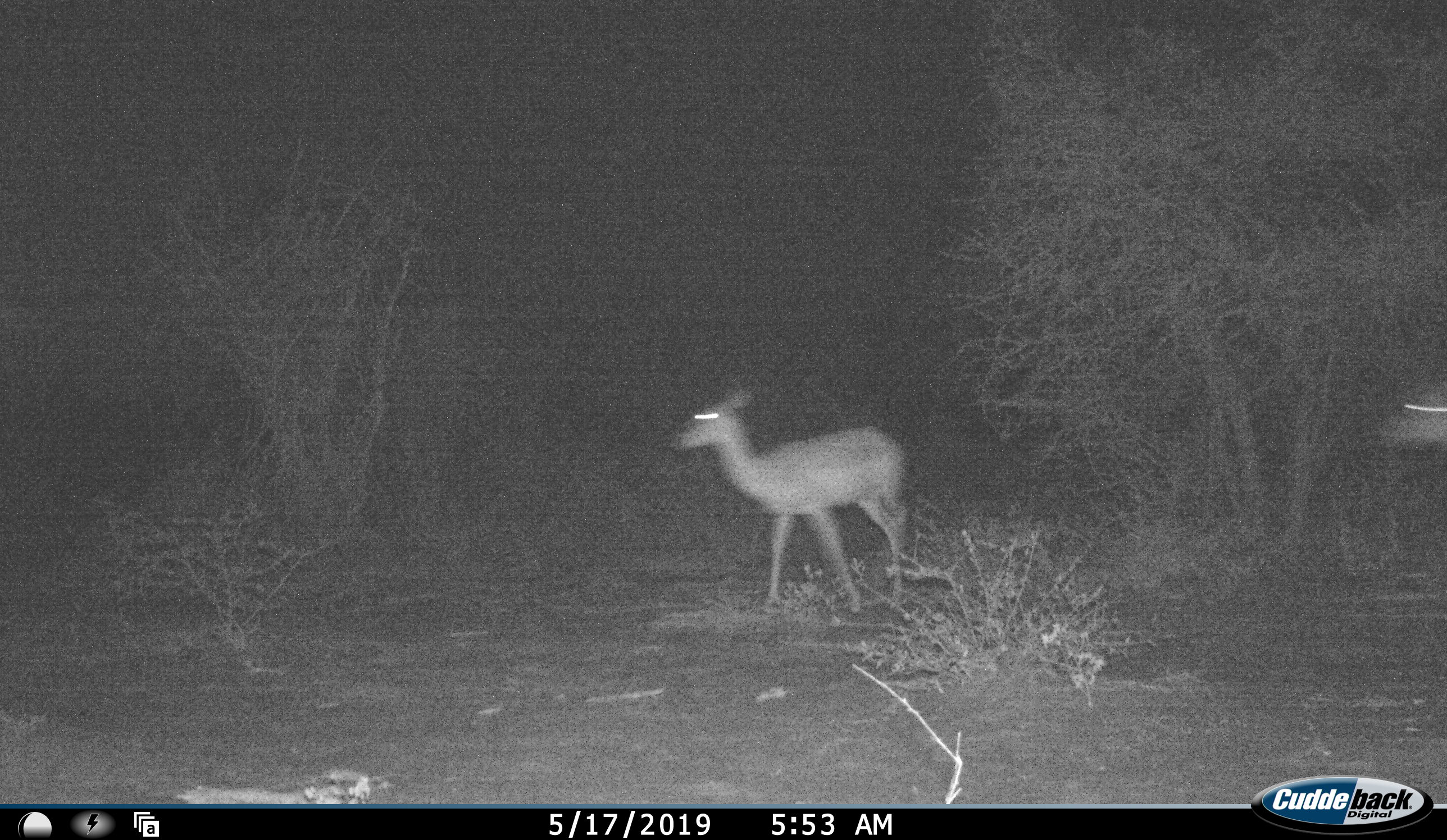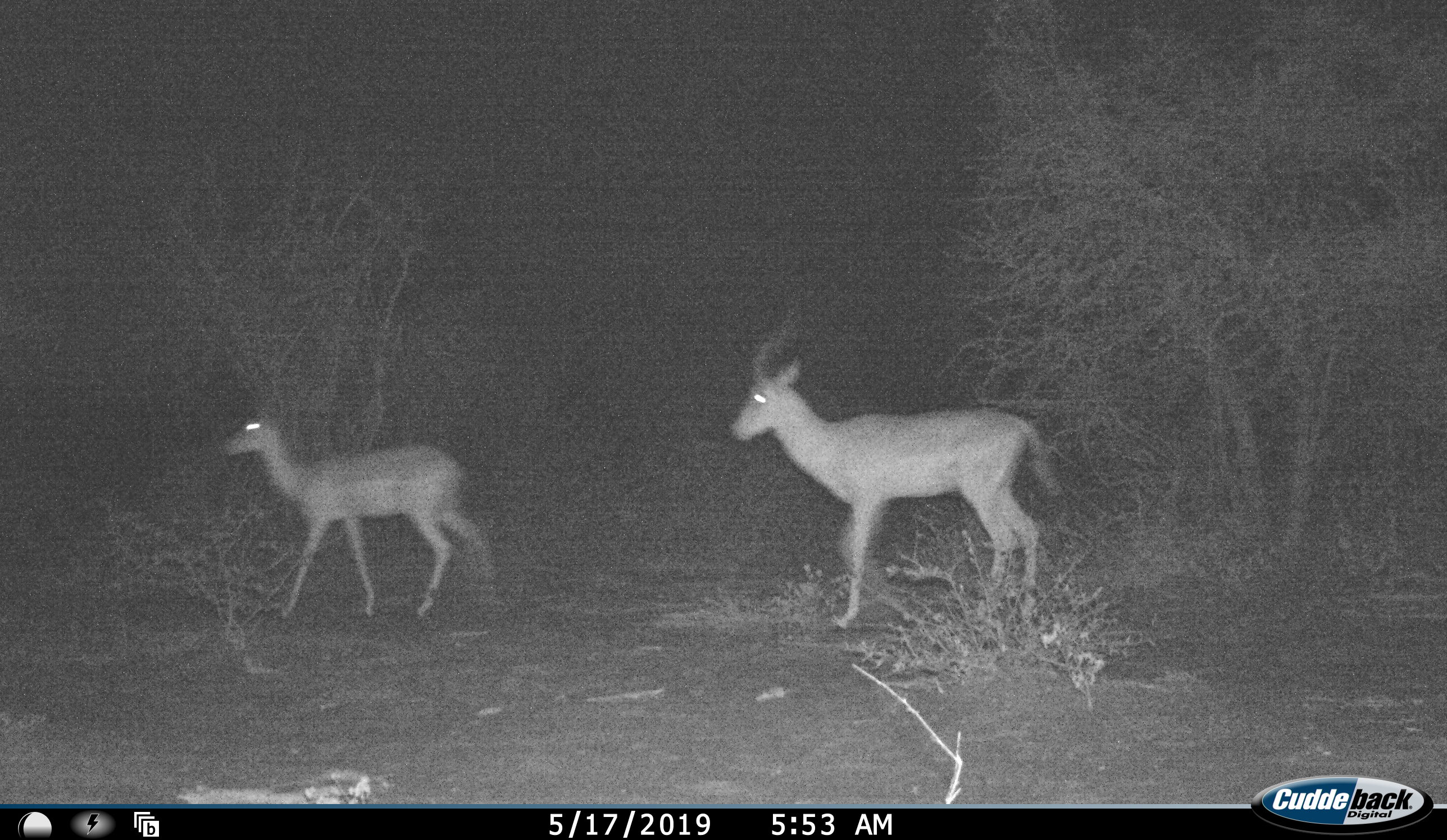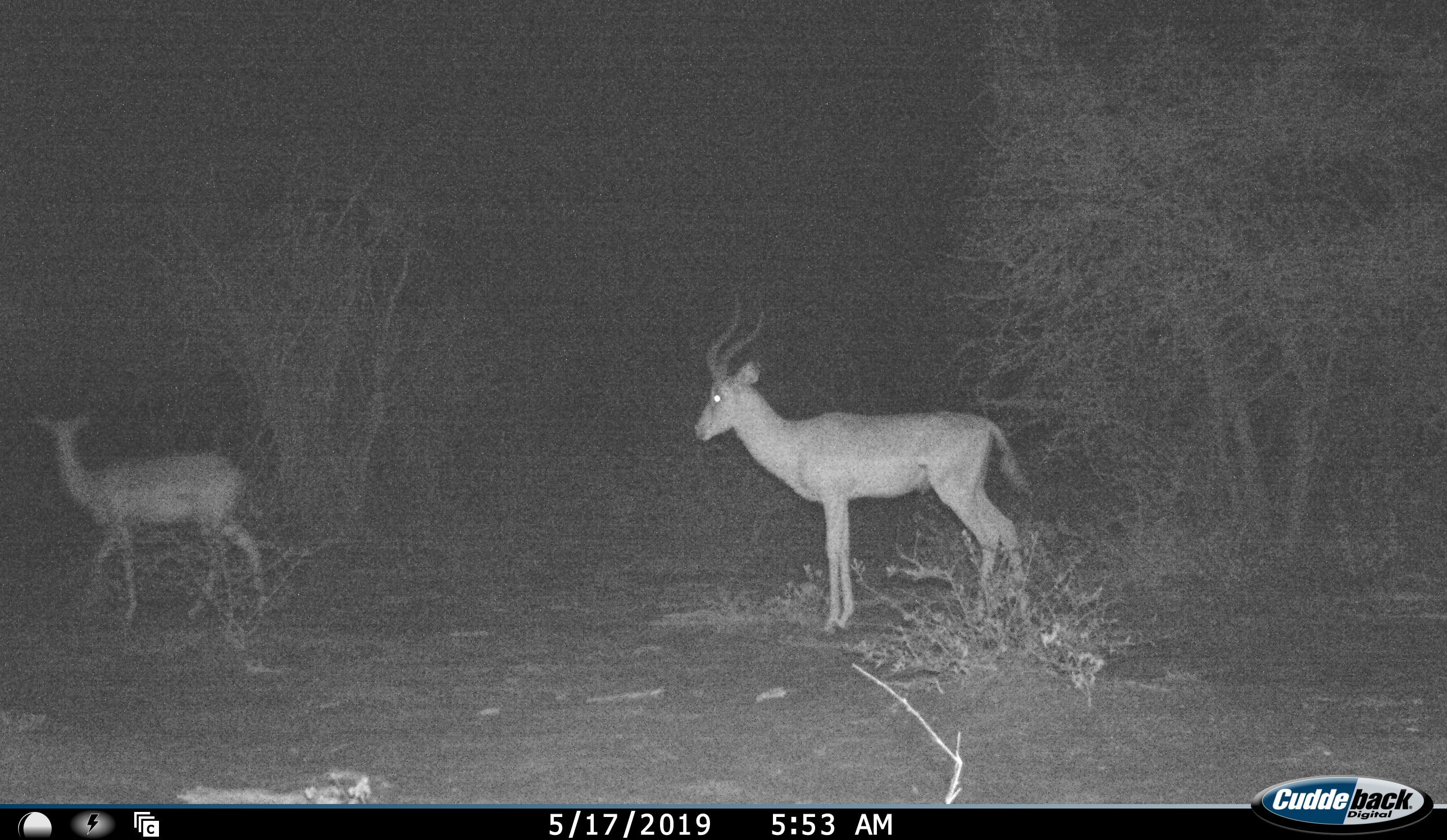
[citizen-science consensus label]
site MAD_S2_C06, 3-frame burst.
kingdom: Animalia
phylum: Chordata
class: Mammalia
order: Artiodactyla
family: Bovidae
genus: Aepyceros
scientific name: Aepyceros melampus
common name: impala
Impala (Aepyceros melampus), count 2. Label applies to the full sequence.